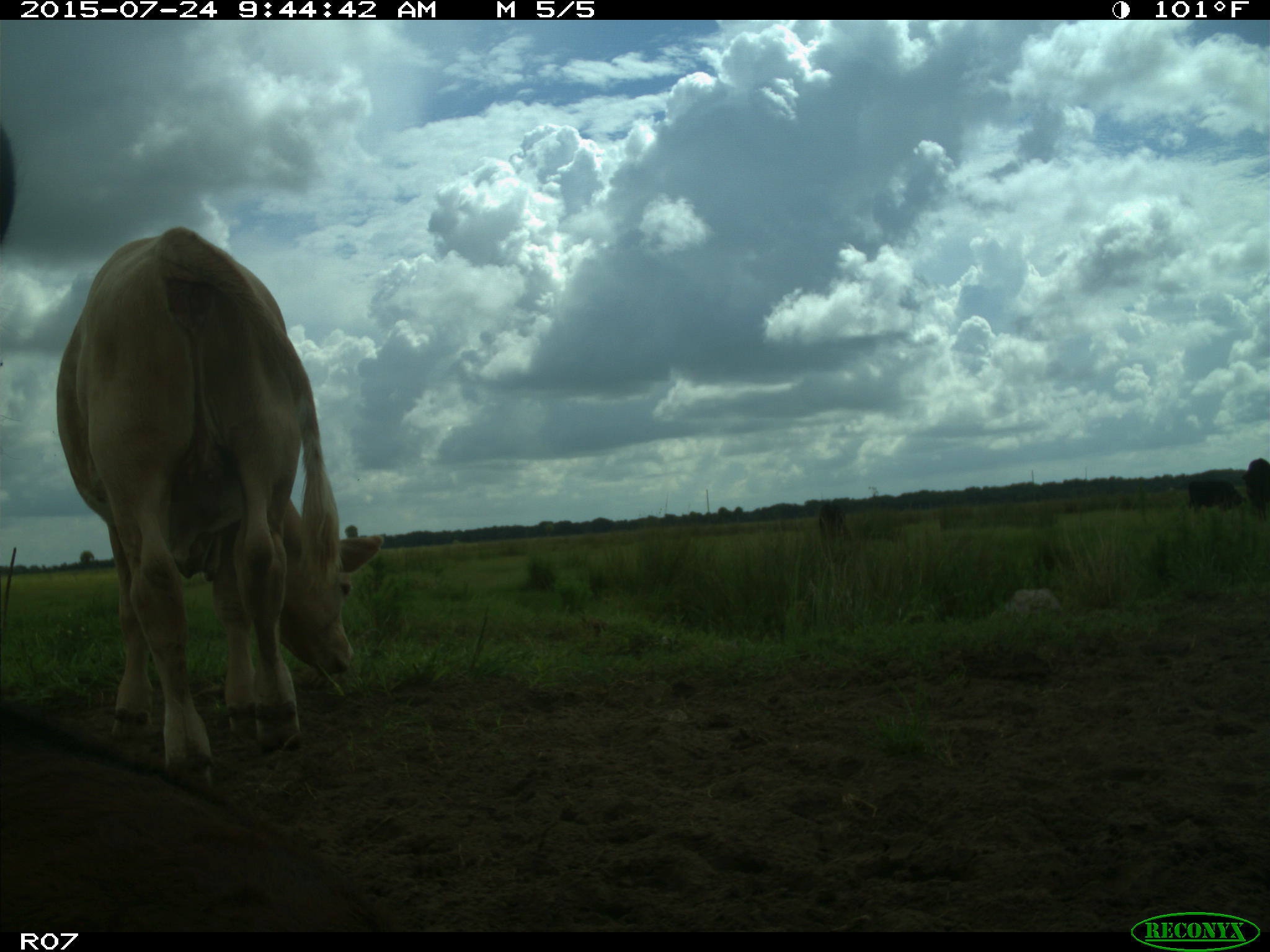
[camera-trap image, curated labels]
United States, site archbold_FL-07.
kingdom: Animalia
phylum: Chordata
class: Mammalia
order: Artiodactyla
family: Bovidae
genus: Bos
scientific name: Bos taurus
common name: domestic cow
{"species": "Bos taurus (domestic cow)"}